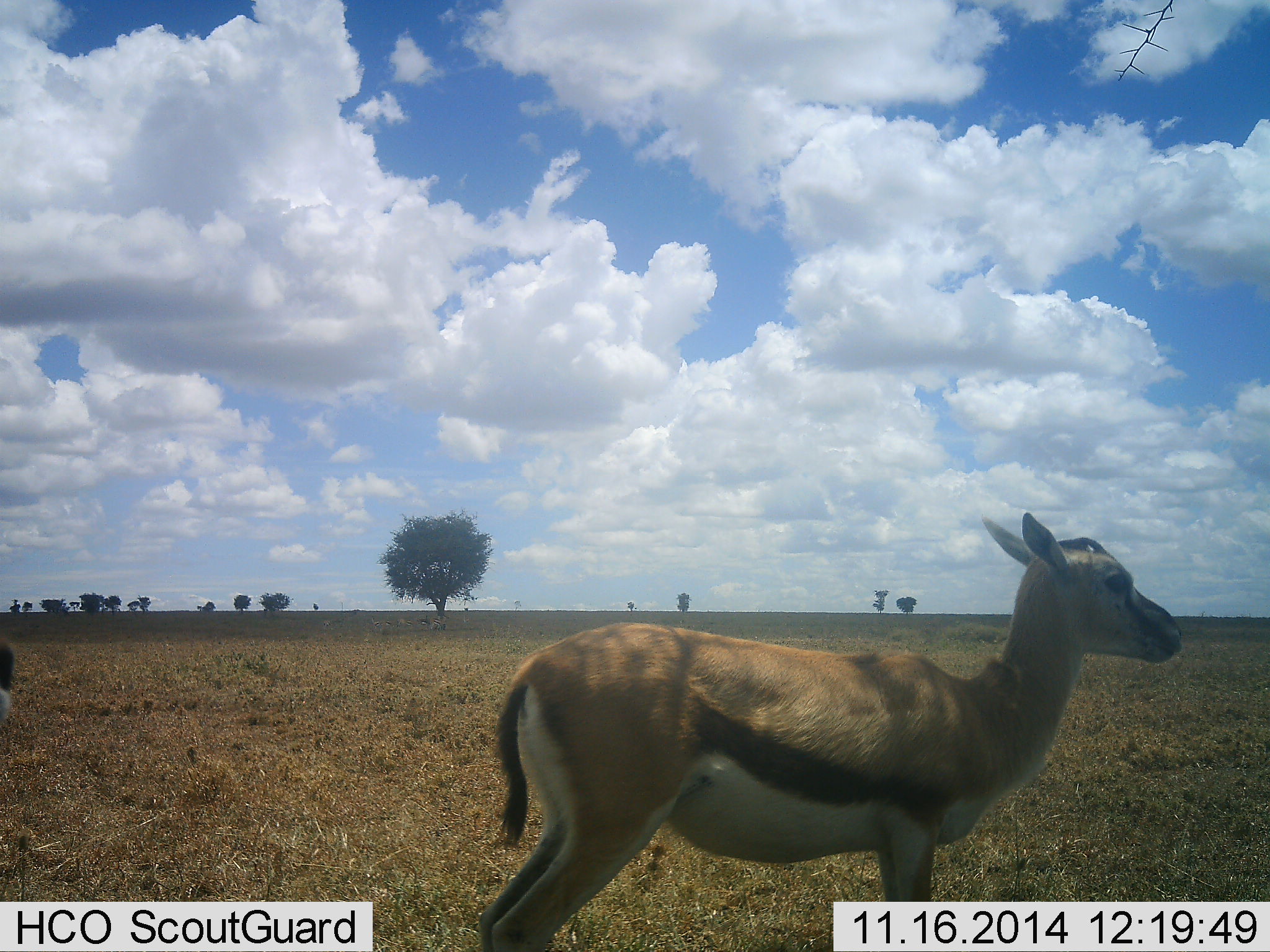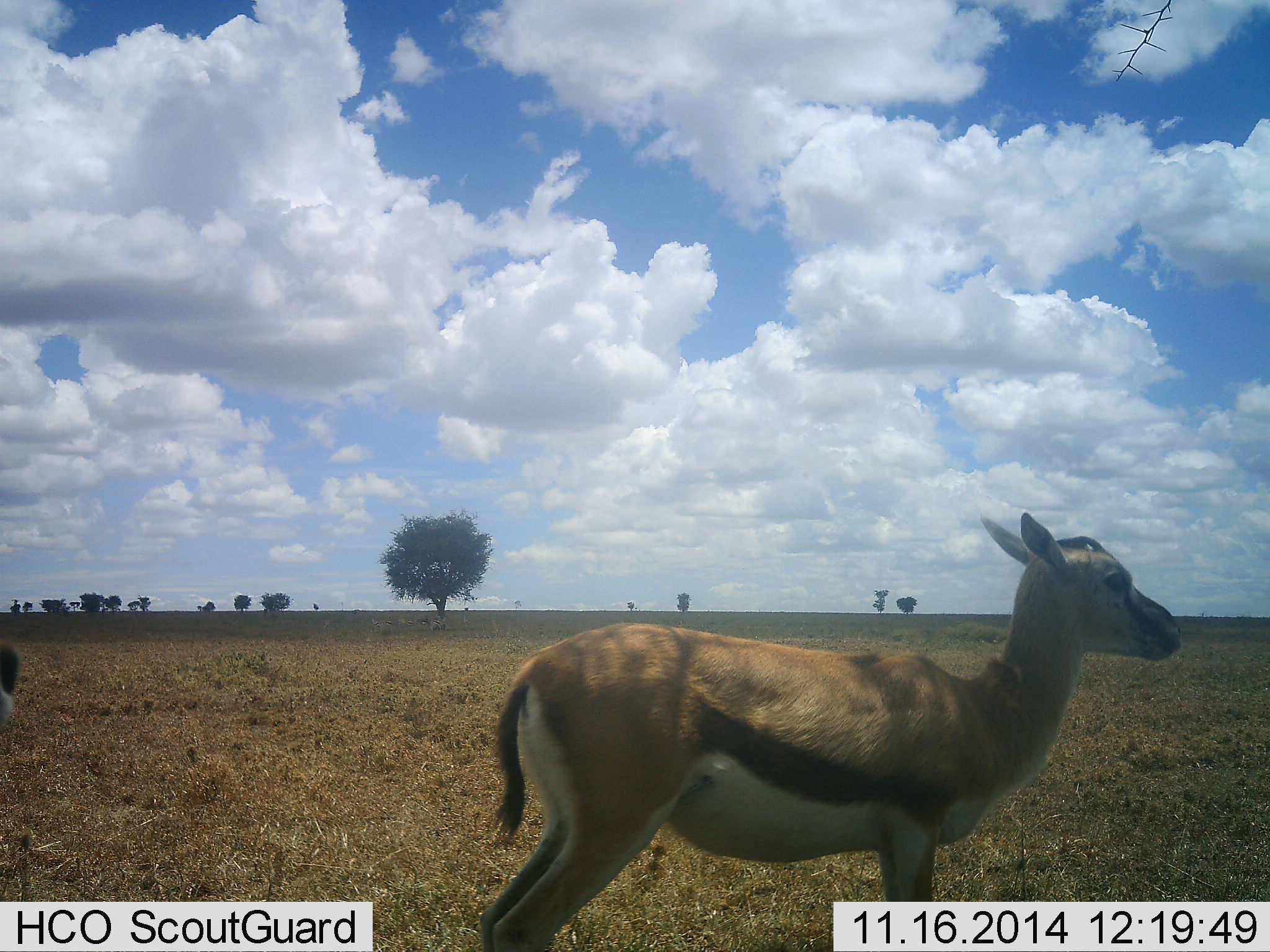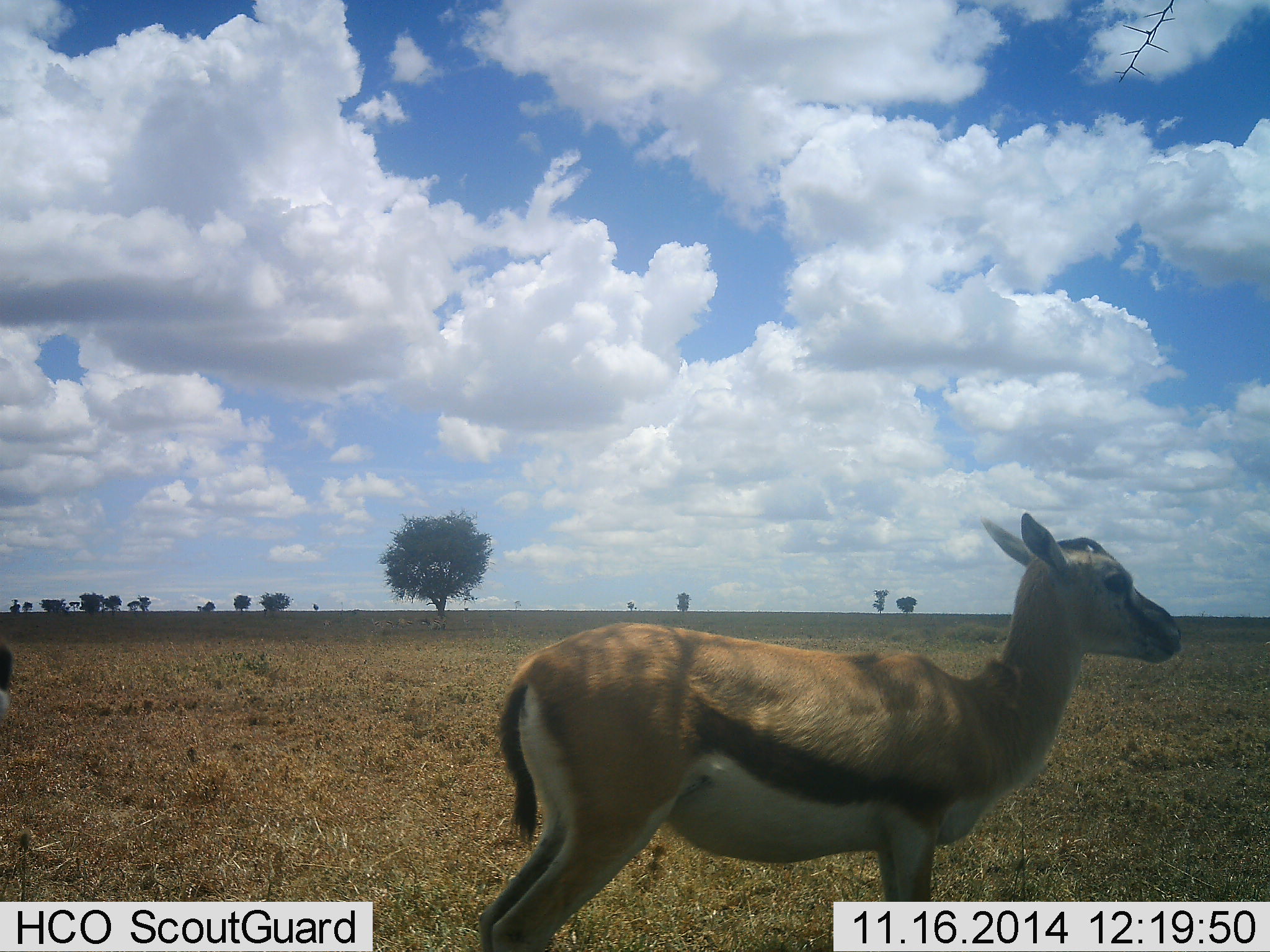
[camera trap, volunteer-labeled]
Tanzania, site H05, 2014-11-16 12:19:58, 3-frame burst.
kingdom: Animalia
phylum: Chordata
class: Mammalia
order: Artiodactyla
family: Bovidae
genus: Eudorcas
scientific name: Eudorcas thomsonii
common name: thomson's gazelle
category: gazellethomsons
Gazellethomsons (thomson's gazelle) (Eudorcas thomsonii), count 2. Behavior (volunteer vote fractions): standing 100%, resting 0%, moving 0%, interacting 0%. Young present (vote fraction): 0%. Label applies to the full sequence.